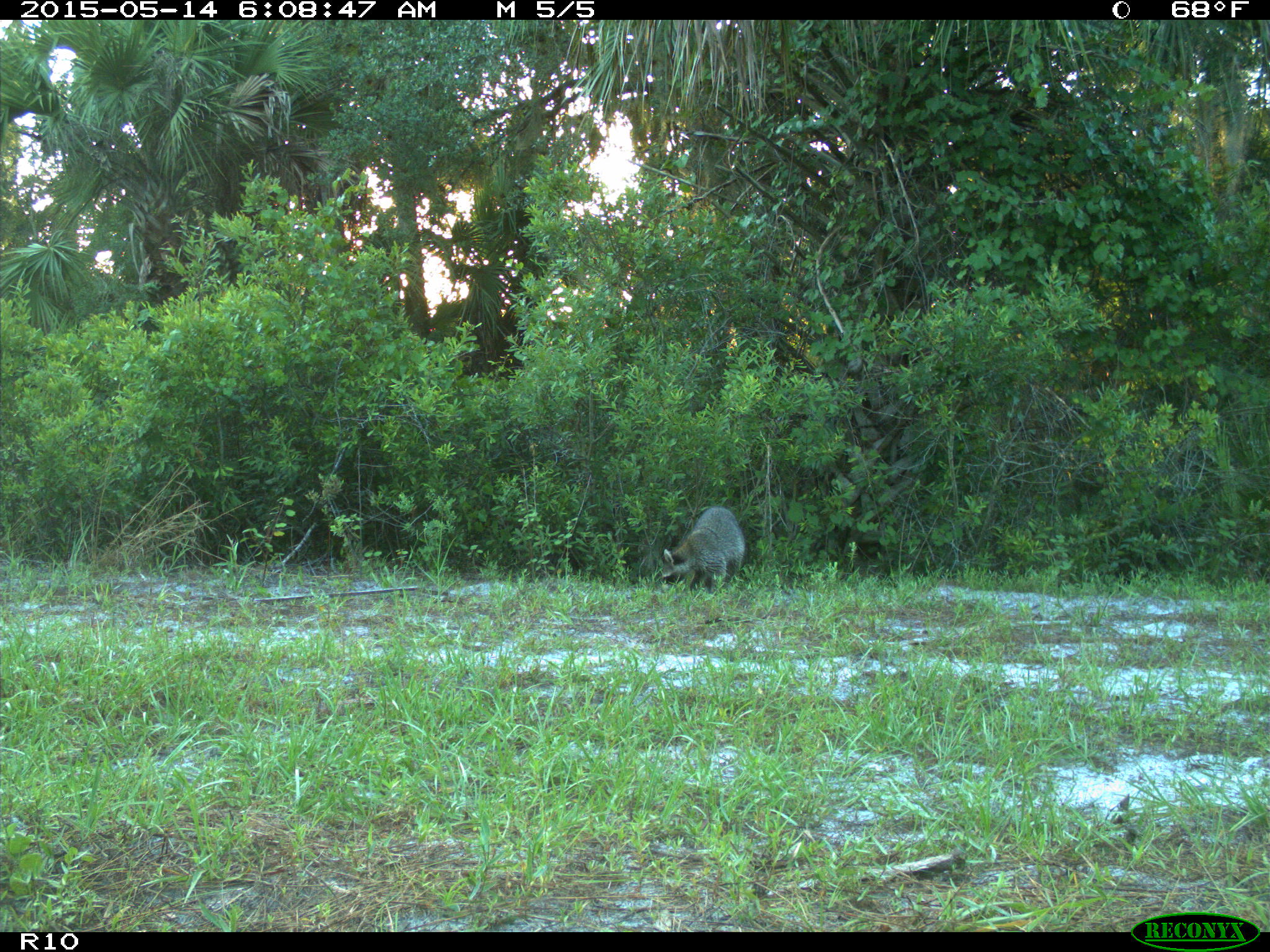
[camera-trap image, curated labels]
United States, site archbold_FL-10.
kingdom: Animalia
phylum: Chordata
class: Mammalia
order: Carnivora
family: Procyonidae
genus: Procyon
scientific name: Procyon lotor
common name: common raccoon